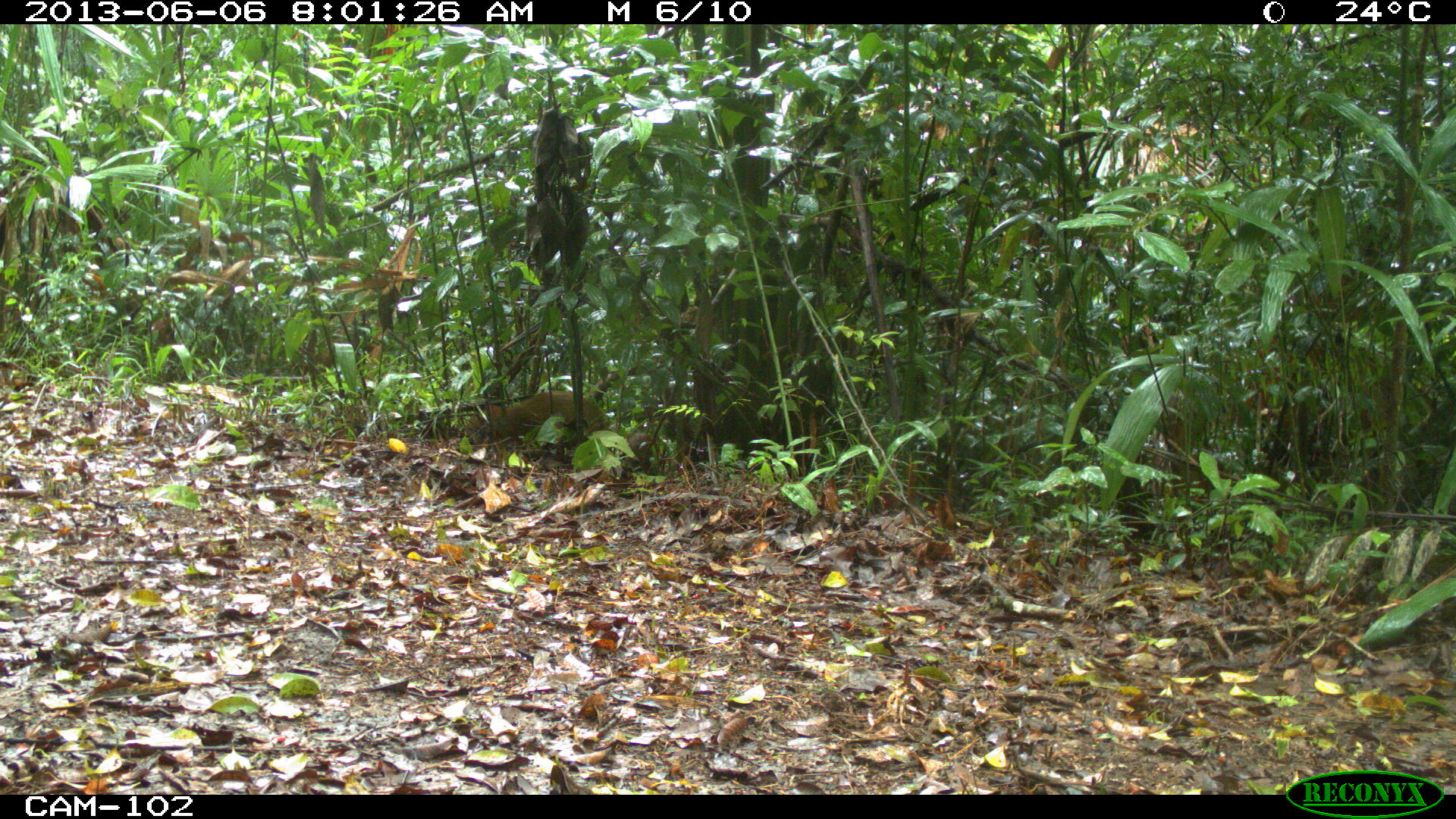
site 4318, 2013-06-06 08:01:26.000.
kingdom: Animalia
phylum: Chordata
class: Mammalia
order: Rodentia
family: Dasyproctidae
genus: Dasyprocta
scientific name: Dasyprocta punctata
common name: central american agouti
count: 1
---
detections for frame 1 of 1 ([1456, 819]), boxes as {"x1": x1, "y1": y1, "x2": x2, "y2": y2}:
dasyprocta punctata: {"x1": 460, "y1": 387, "x2": 654, "y2": 470}